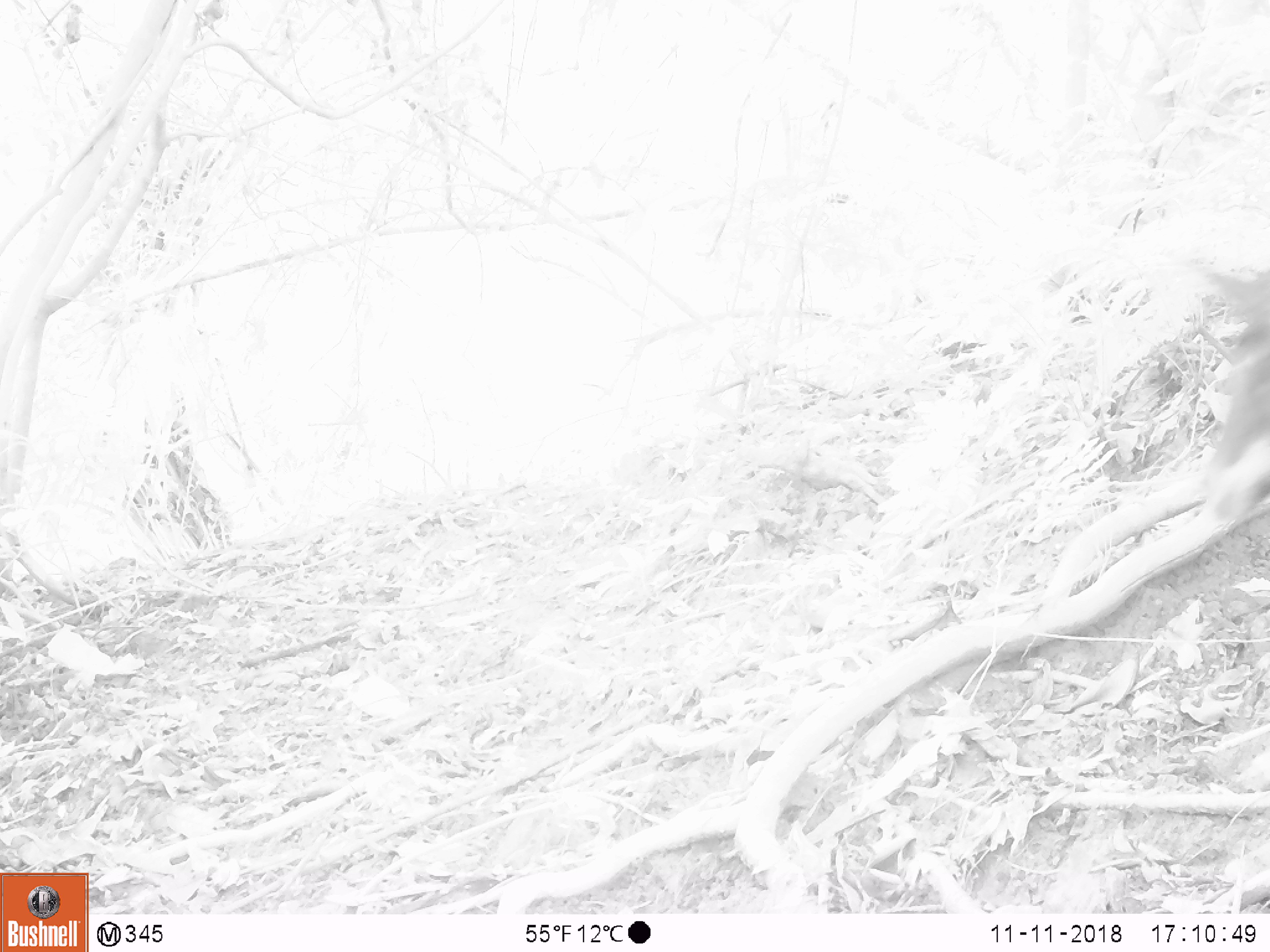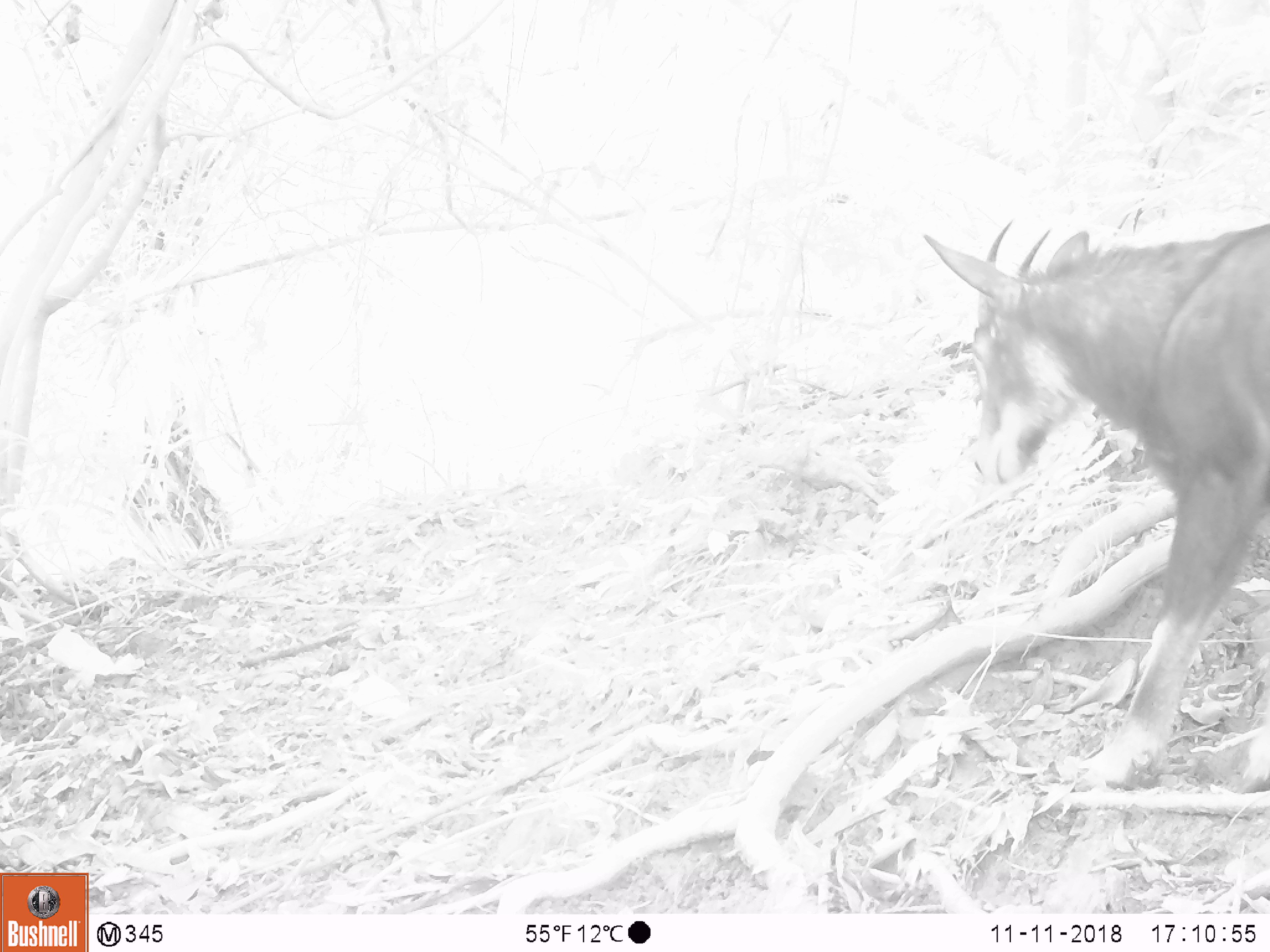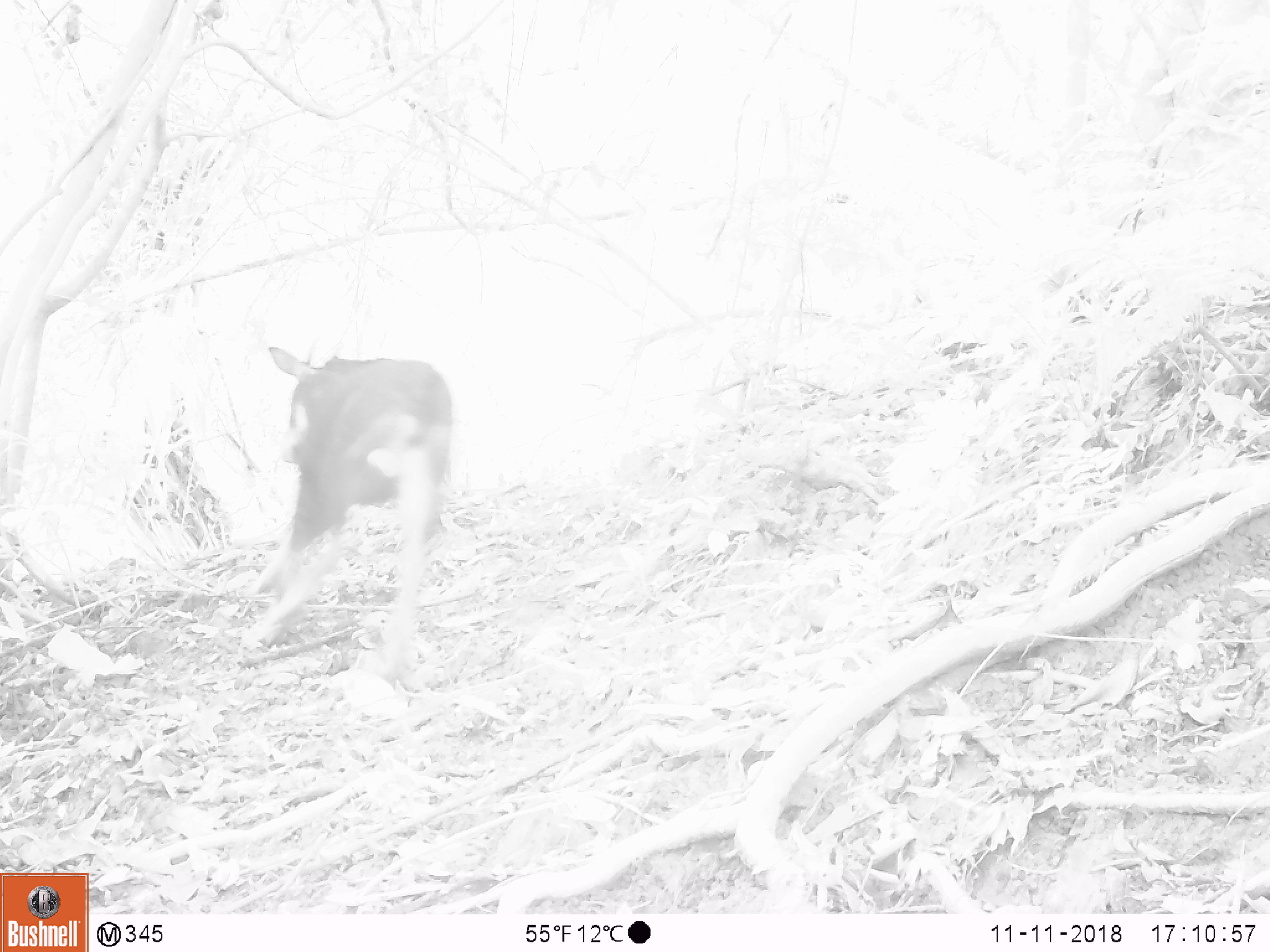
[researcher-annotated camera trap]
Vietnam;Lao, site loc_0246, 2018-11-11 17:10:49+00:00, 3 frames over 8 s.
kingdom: Animalia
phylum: Chordata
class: Mammalia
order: Artiodactyla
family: Bovidae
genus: Capricornis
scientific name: Capricornis sumatraensis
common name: chinese serow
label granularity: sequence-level